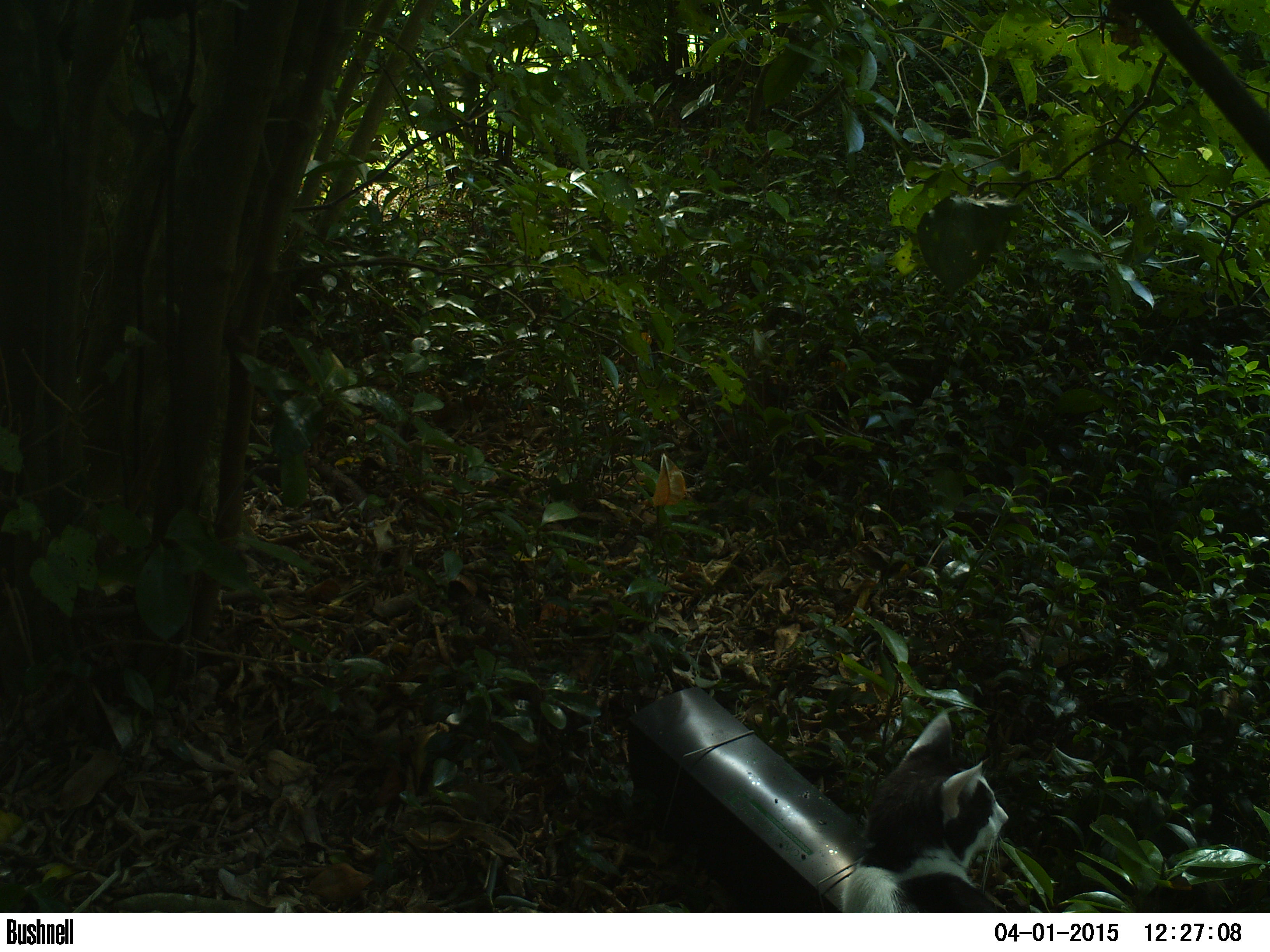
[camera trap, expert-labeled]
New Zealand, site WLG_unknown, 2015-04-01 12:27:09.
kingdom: Animalia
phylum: Chordata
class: Mammalia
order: Carnivora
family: Felidae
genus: Felis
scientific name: Felis catus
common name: domestic cat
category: cat